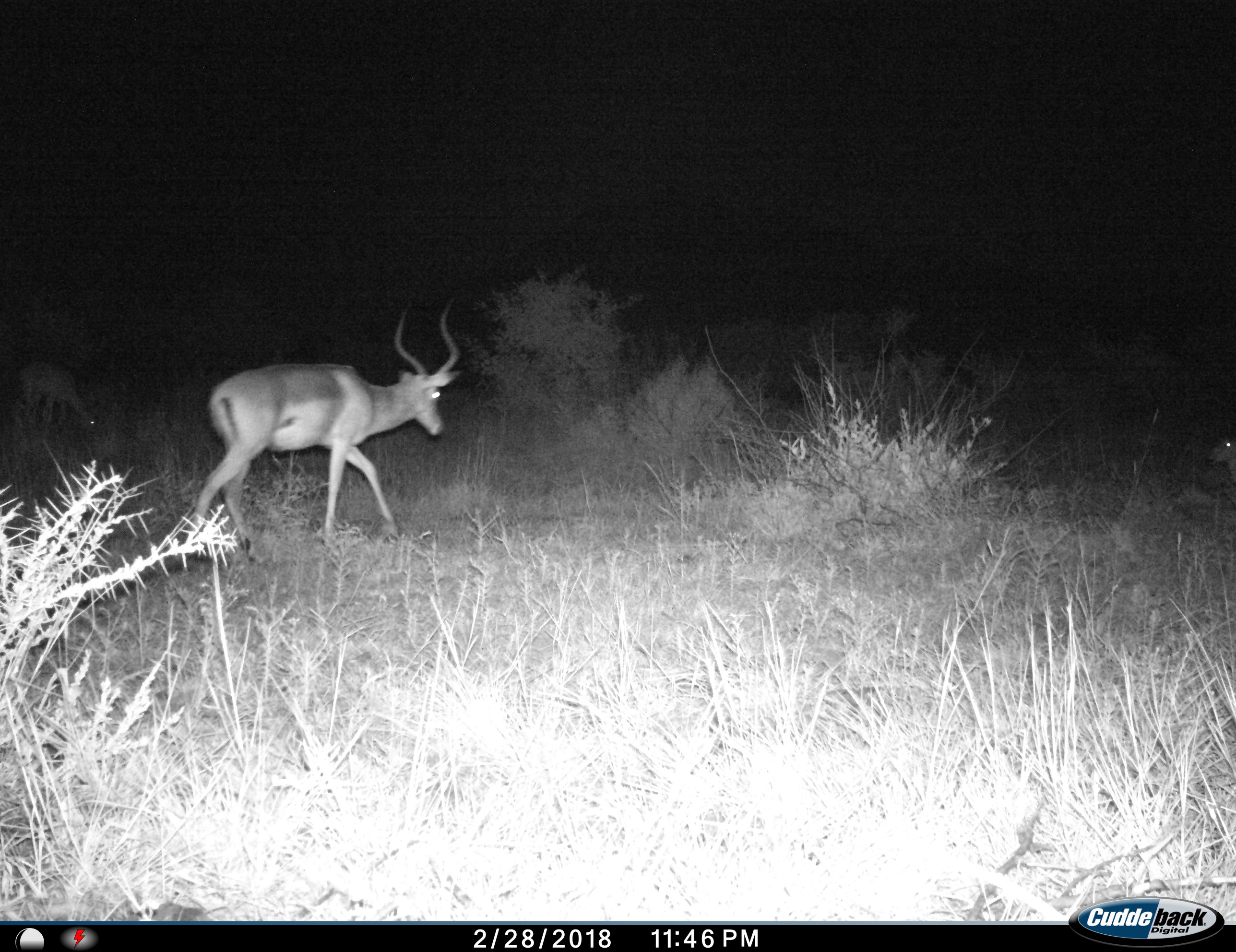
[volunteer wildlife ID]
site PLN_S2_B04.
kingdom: Animalia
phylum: Chordata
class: Mammalia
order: Artiodactyla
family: Bovidae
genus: Aepyceros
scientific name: Aepyceros melampus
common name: impala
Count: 2.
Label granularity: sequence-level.